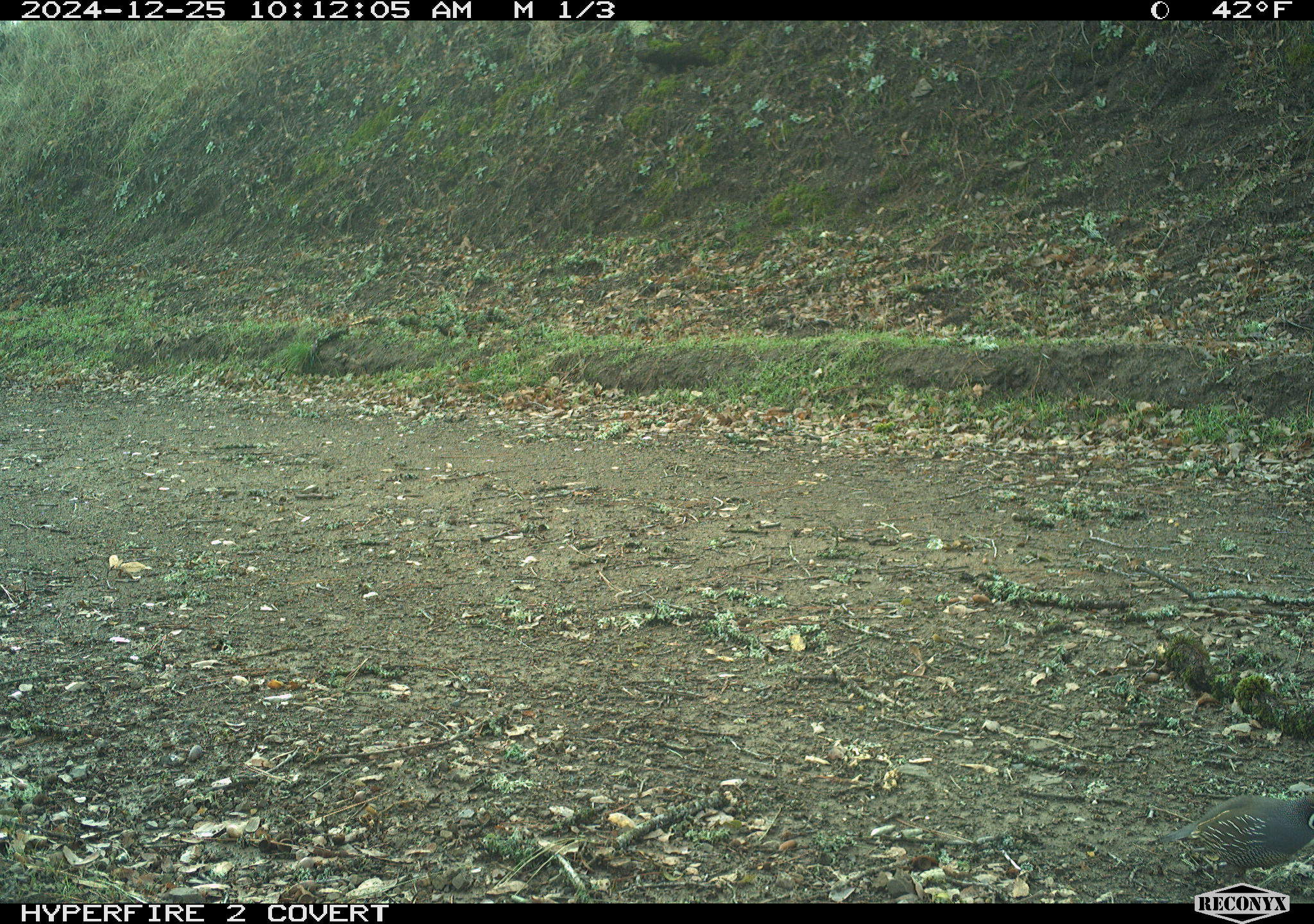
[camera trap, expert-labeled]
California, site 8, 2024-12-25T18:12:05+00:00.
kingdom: Animalia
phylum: Chordata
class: Aves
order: Galliformes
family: Odontophoridae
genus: Callipepla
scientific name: Callipepla californica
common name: california quail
California quail (Callipepla californica).